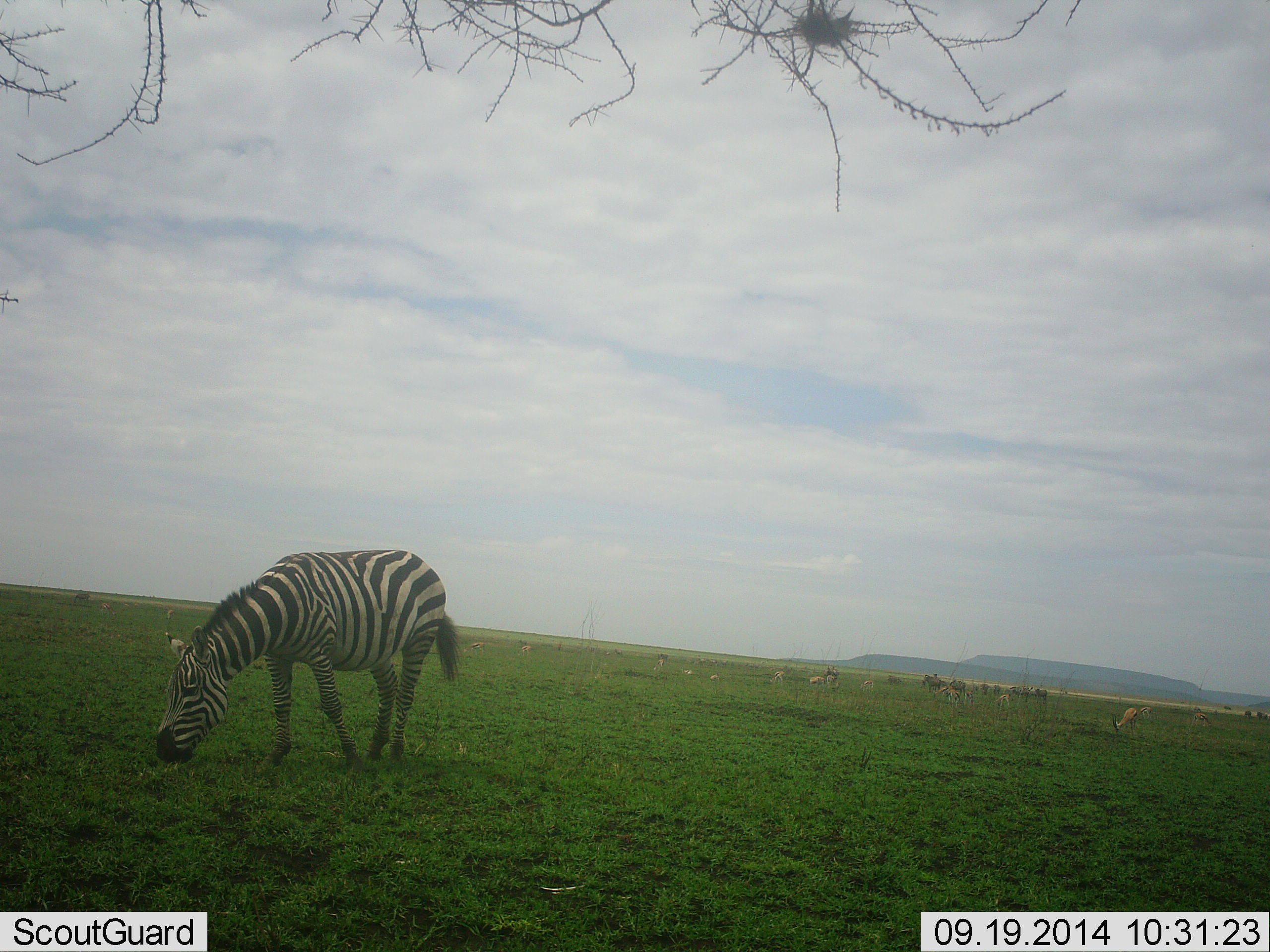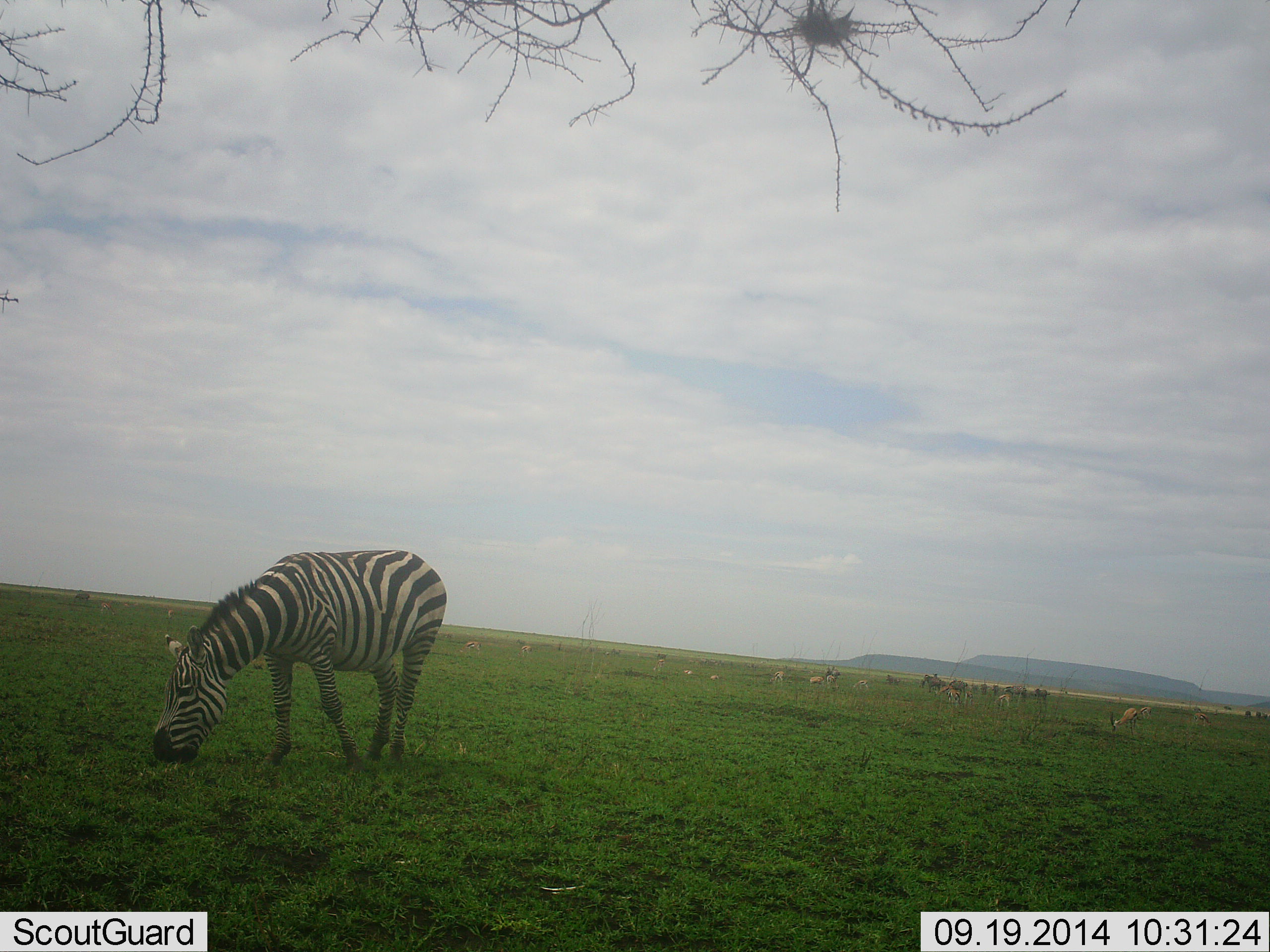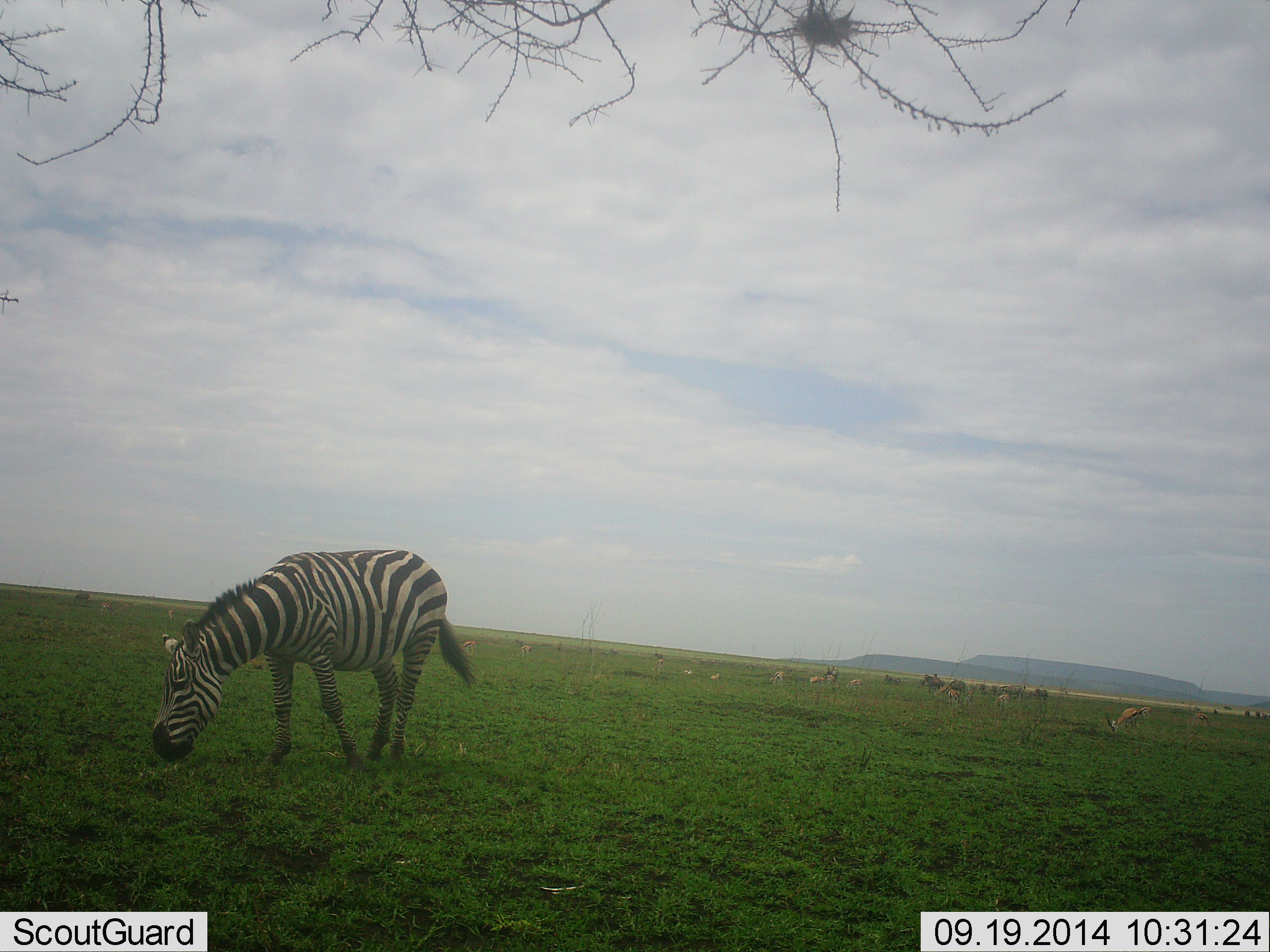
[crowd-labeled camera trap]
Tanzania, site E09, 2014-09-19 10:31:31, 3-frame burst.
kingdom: Animalia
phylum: Chordata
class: Mammalia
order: Artiodactyla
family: Bovidae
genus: Eudorcas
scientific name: Eudorcas thomsonii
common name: thomson's gazelle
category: gazellethomsons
Gazellethomsons (thomson's gazelle) (Eudorcas thomsonii), count 11-50. Behavior (volunteer vote fractions): standing 27%, resting 0%, moving 27%, interacting 0%. Young present (vote fraction): 0%. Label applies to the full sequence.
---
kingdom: Animalia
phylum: Chordata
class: Mammalia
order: Perissodactyla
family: Equidae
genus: Equus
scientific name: Equus quagga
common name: plains zebra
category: zebra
Zebra (plains zebra) (Equus quagga), count 1. Behavior (volunteer vote fractions): standing 41%, resting 0%, moving 24%, interacting 0%. Young present (vote fraction): 0%. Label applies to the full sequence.